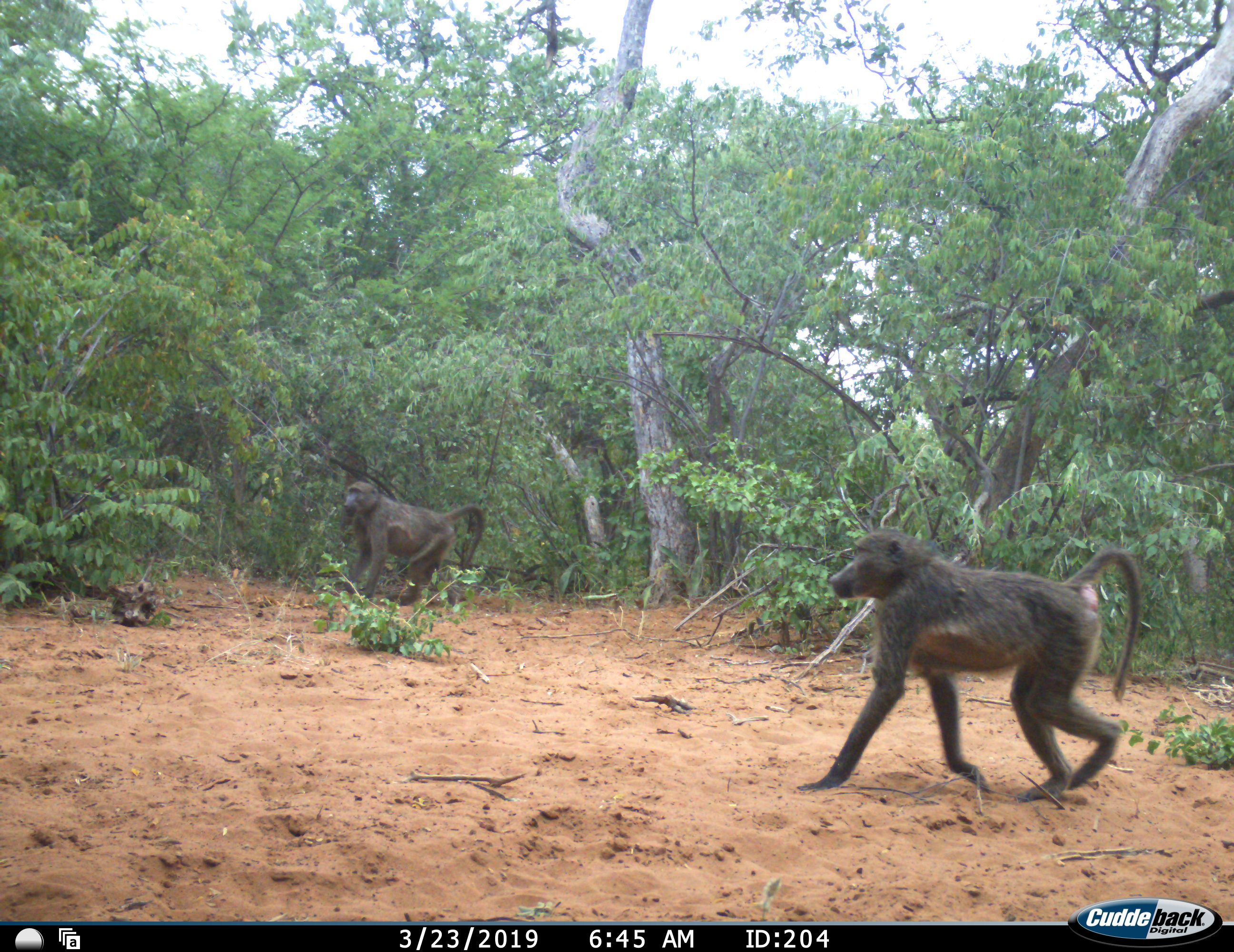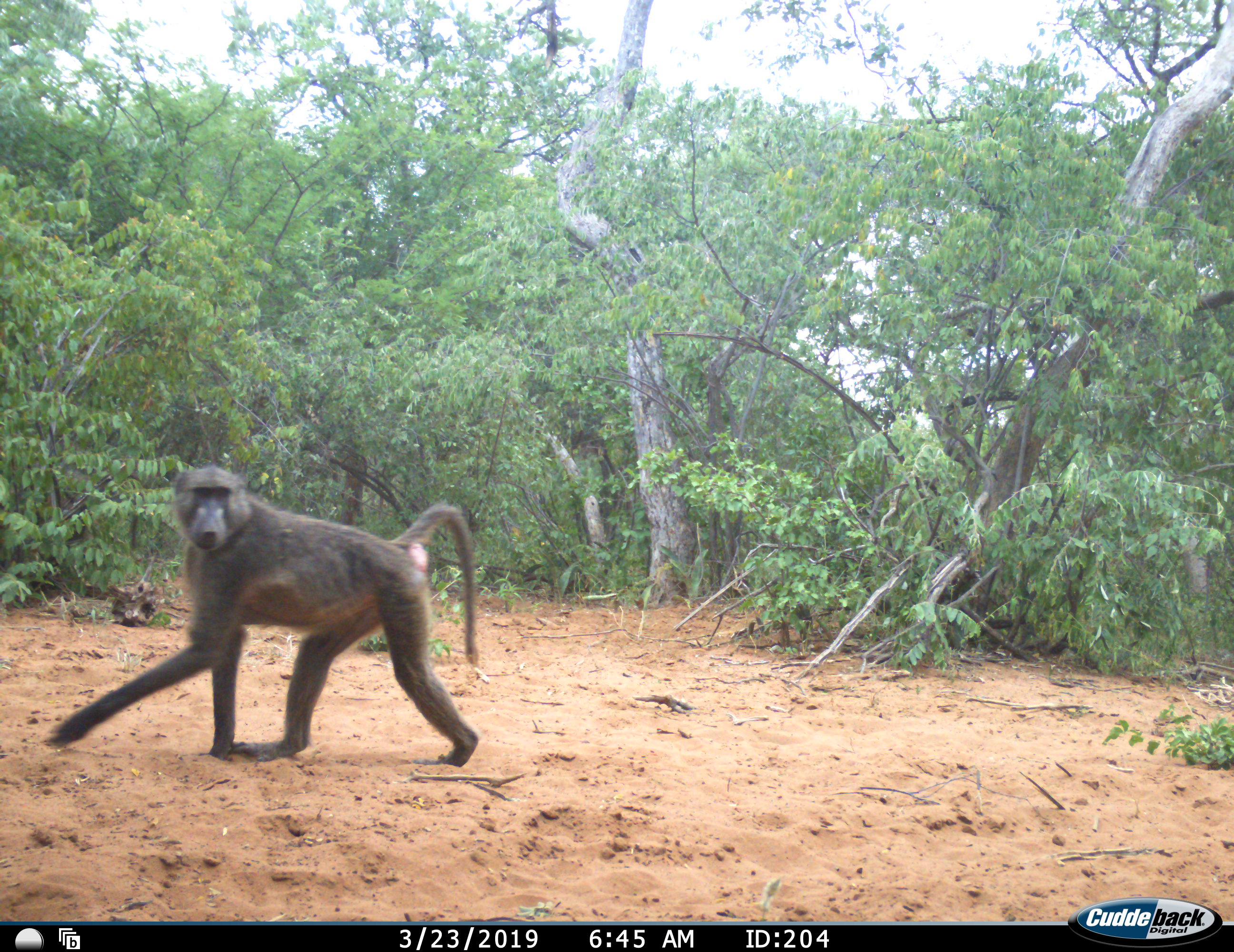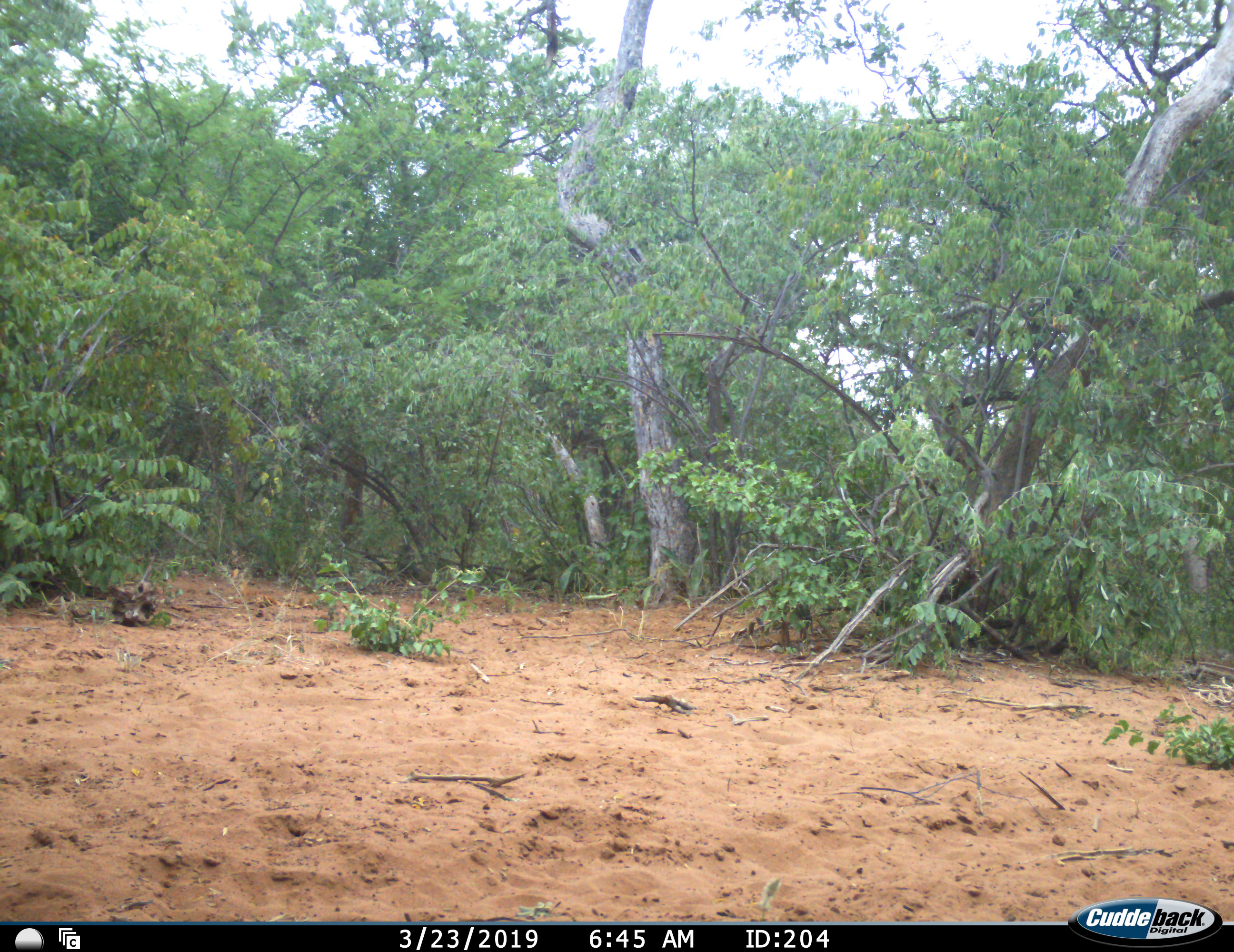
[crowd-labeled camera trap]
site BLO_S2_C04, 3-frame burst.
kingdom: Animalia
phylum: Chordata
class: Mammalia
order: Primates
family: Cercopithecidae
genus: Papio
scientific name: Papio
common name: baboon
Baboon (Papio), count 2. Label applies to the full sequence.